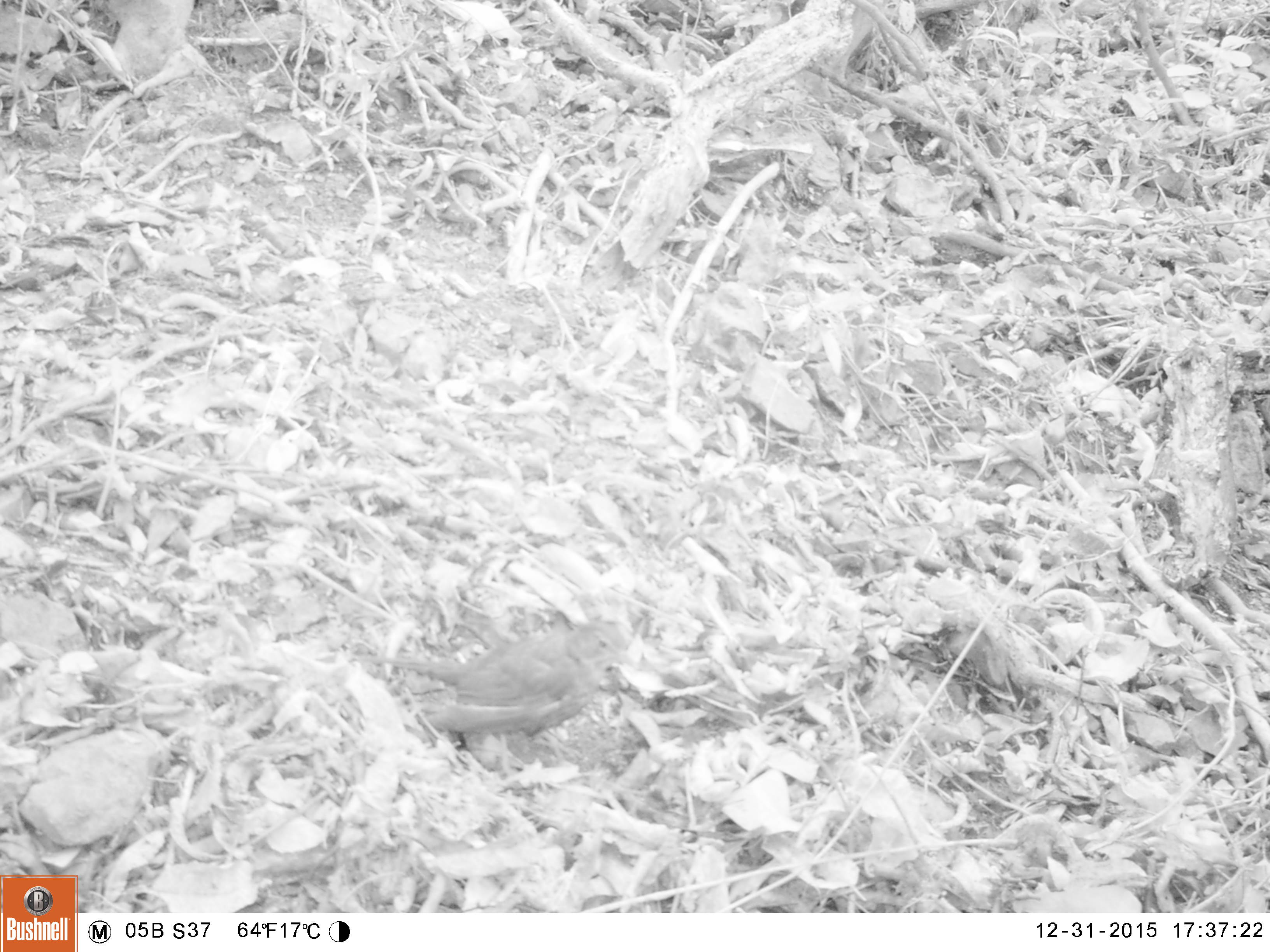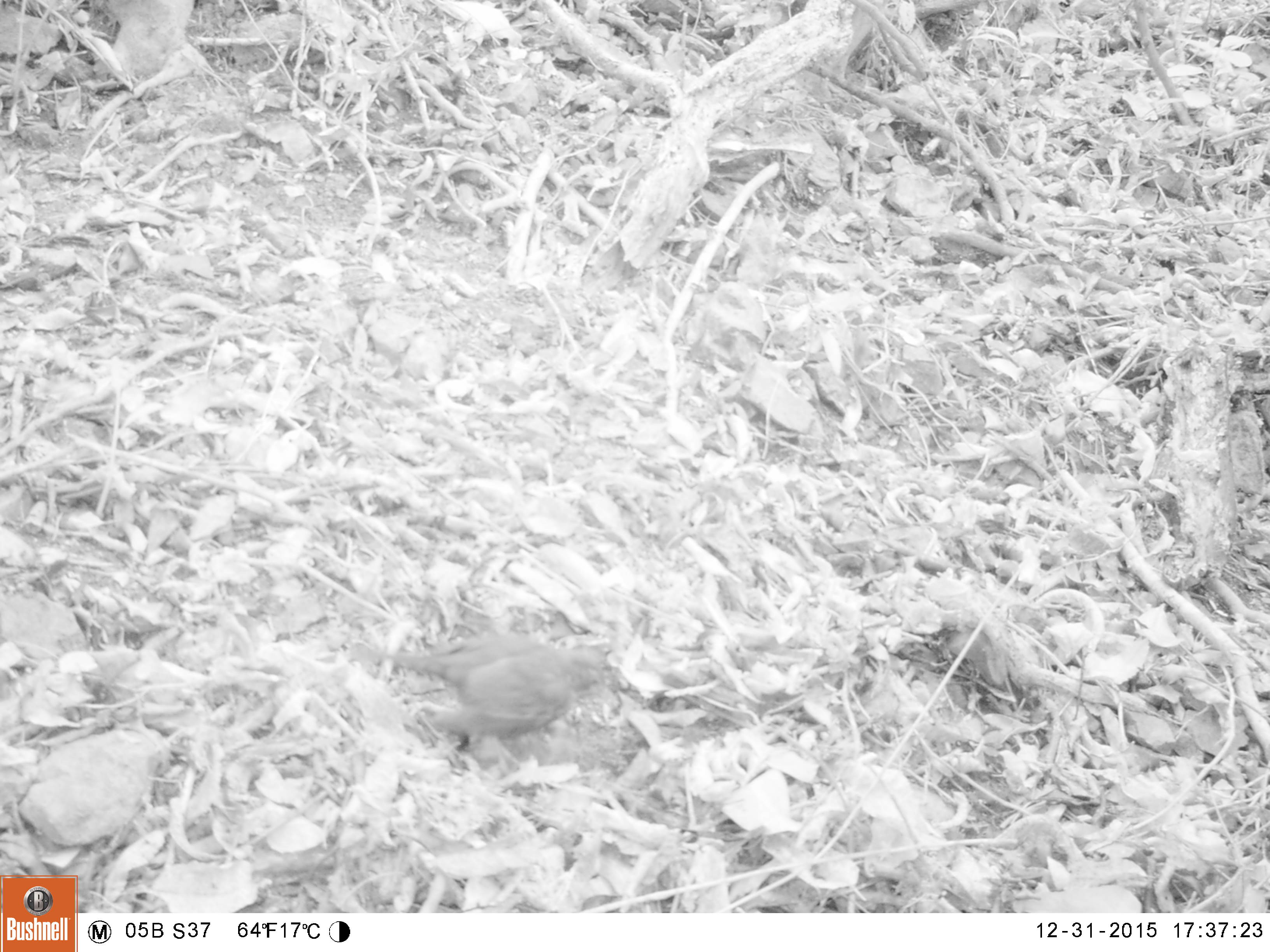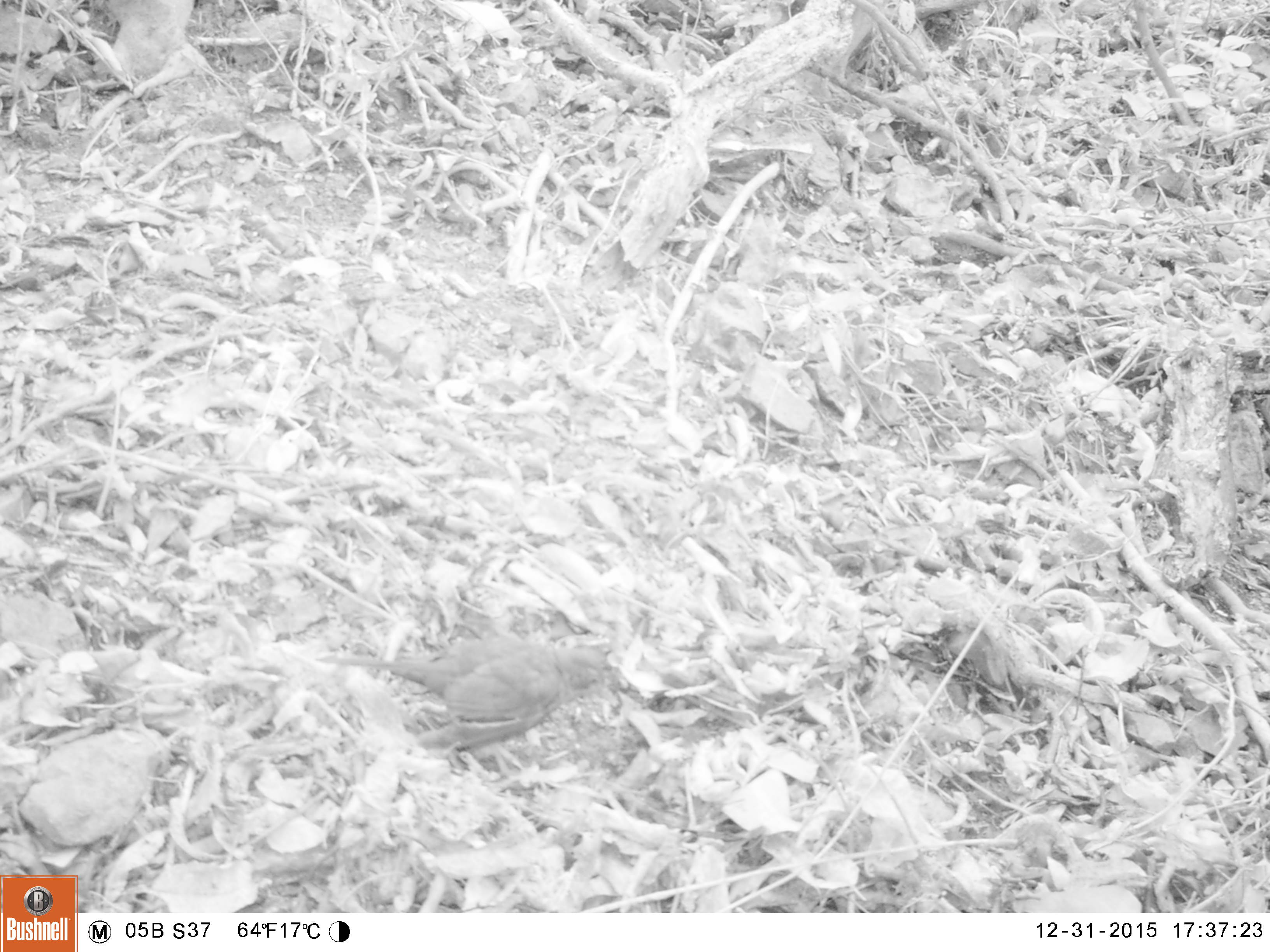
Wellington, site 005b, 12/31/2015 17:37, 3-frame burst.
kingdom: Animalia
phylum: Chordata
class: Aves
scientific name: Aves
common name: bird